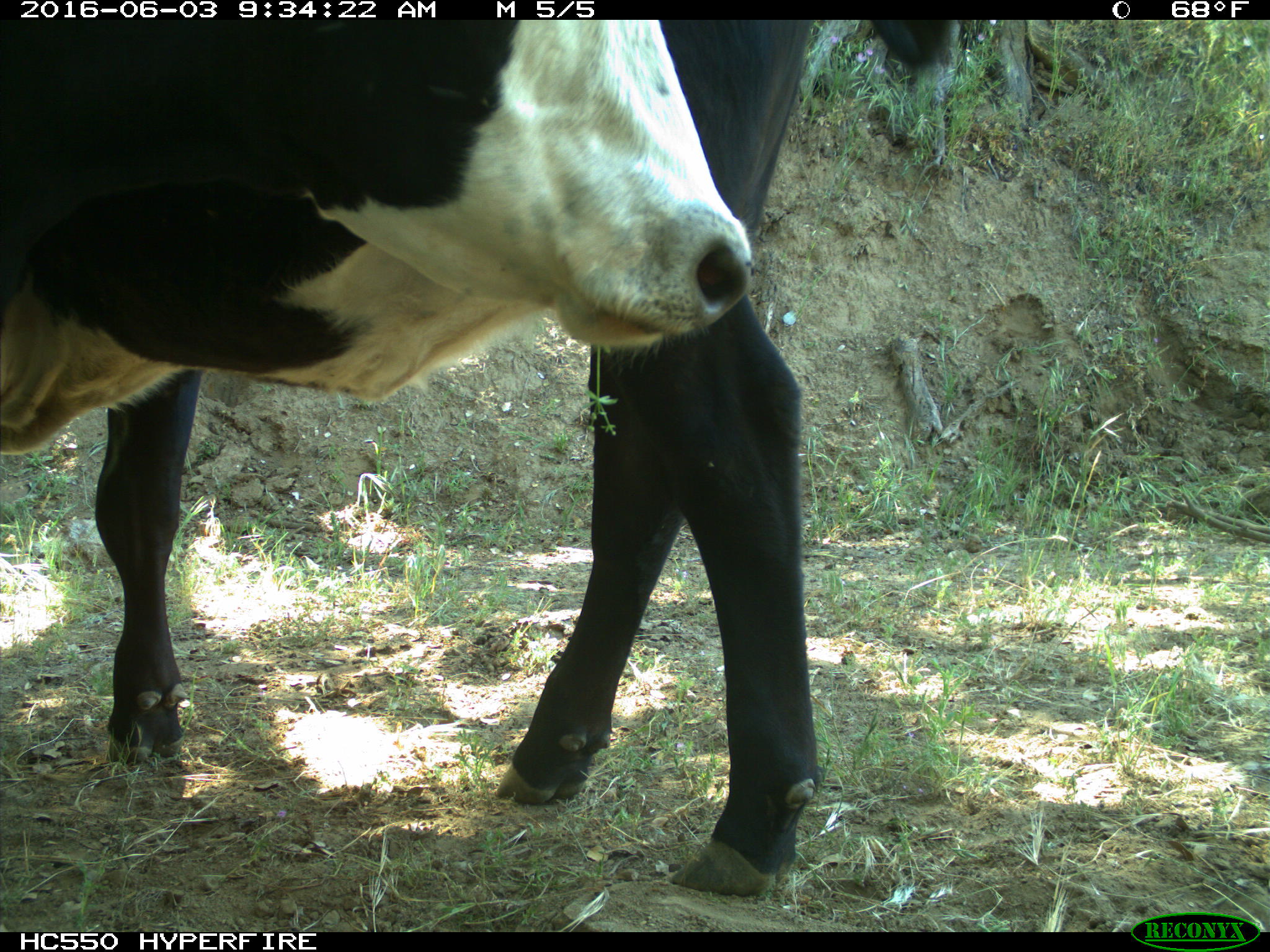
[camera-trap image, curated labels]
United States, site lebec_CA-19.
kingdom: Animalia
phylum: Chordata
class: Mammalia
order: Artiodactyla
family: Bovidae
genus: Bos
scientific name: Bos taurus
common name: domestic cow